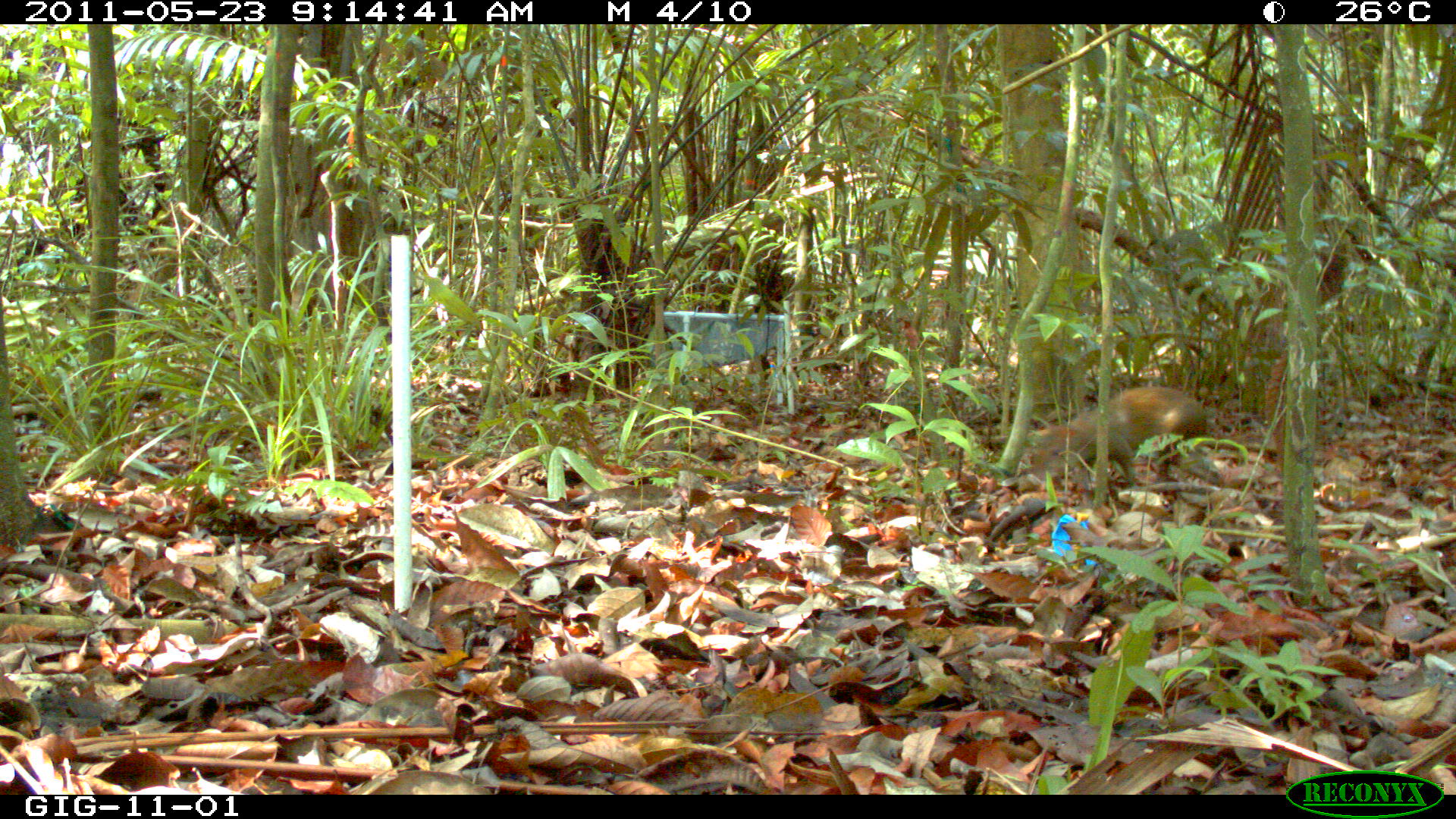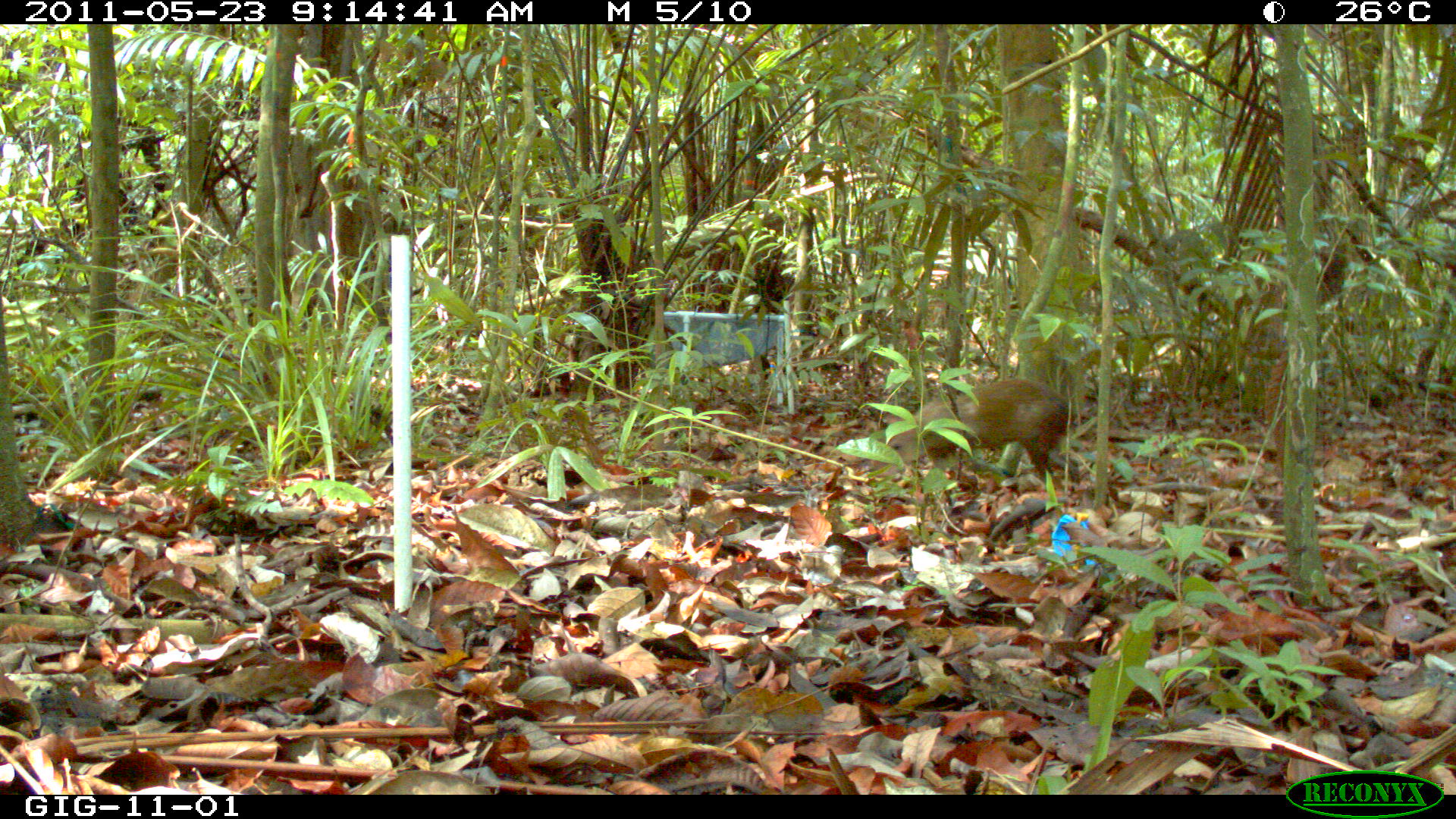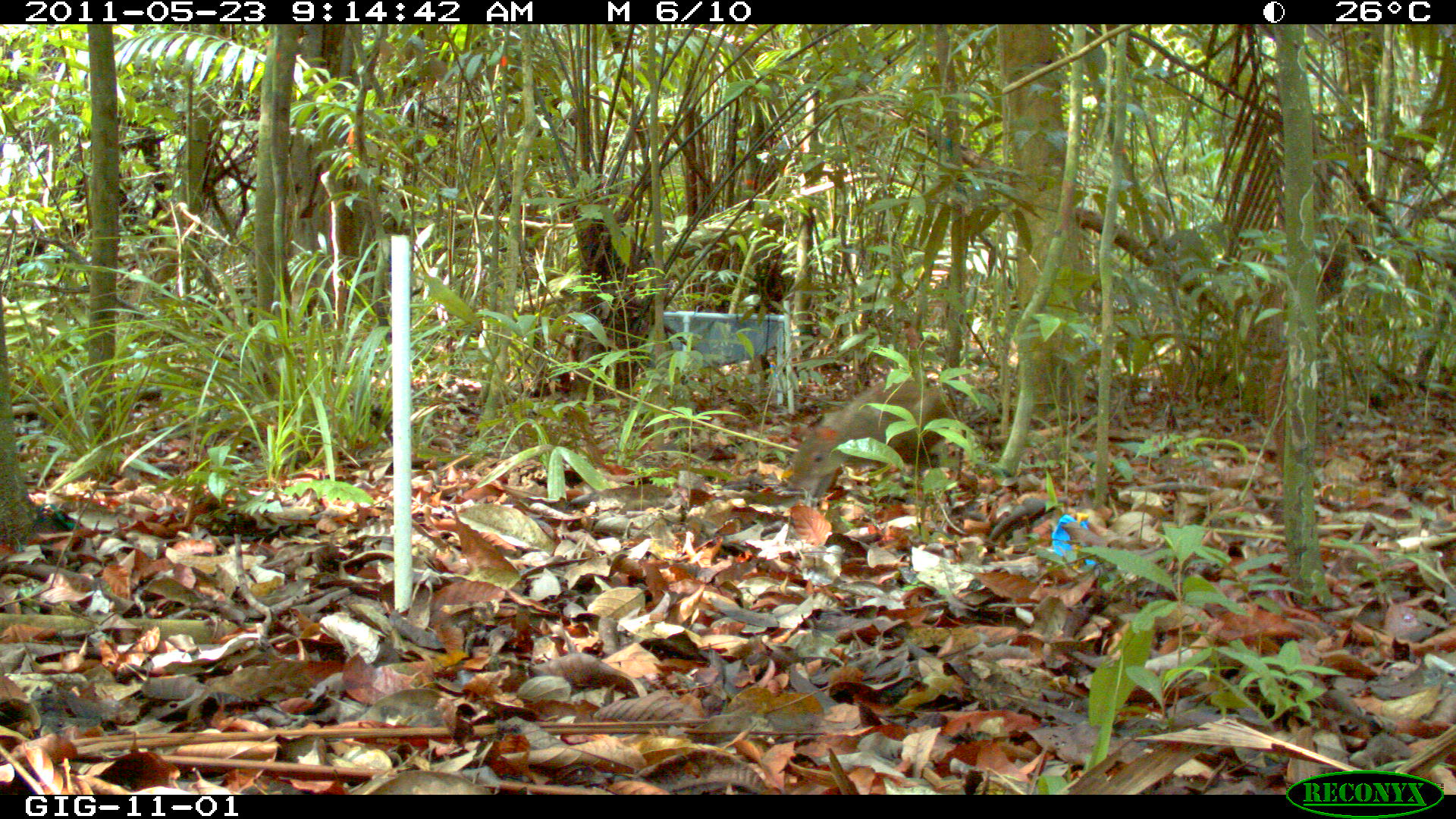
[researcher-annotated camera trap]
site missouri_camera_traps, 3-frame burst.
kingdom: Animalia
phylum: Chordata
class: Mammalia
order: Rodentia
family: Dasyproctidae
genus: Dasyprocta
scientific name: Dasyprocta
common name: agouti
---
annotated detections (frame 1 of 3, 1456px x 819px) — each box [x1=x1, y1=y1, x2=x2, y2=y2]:
agouti: [x1=1025, y1=384, x2=1214, y2=491]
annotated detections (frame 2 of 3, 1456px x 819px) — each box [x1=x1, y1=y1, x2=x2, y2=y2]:
agouti: [x1=886, y1=378, x2=1074, y2=489]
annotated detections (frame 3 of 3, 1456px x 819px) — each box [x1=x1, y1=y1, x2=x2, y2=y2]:
agouti: [x1=785, y1=378, x2=952, y2=500]